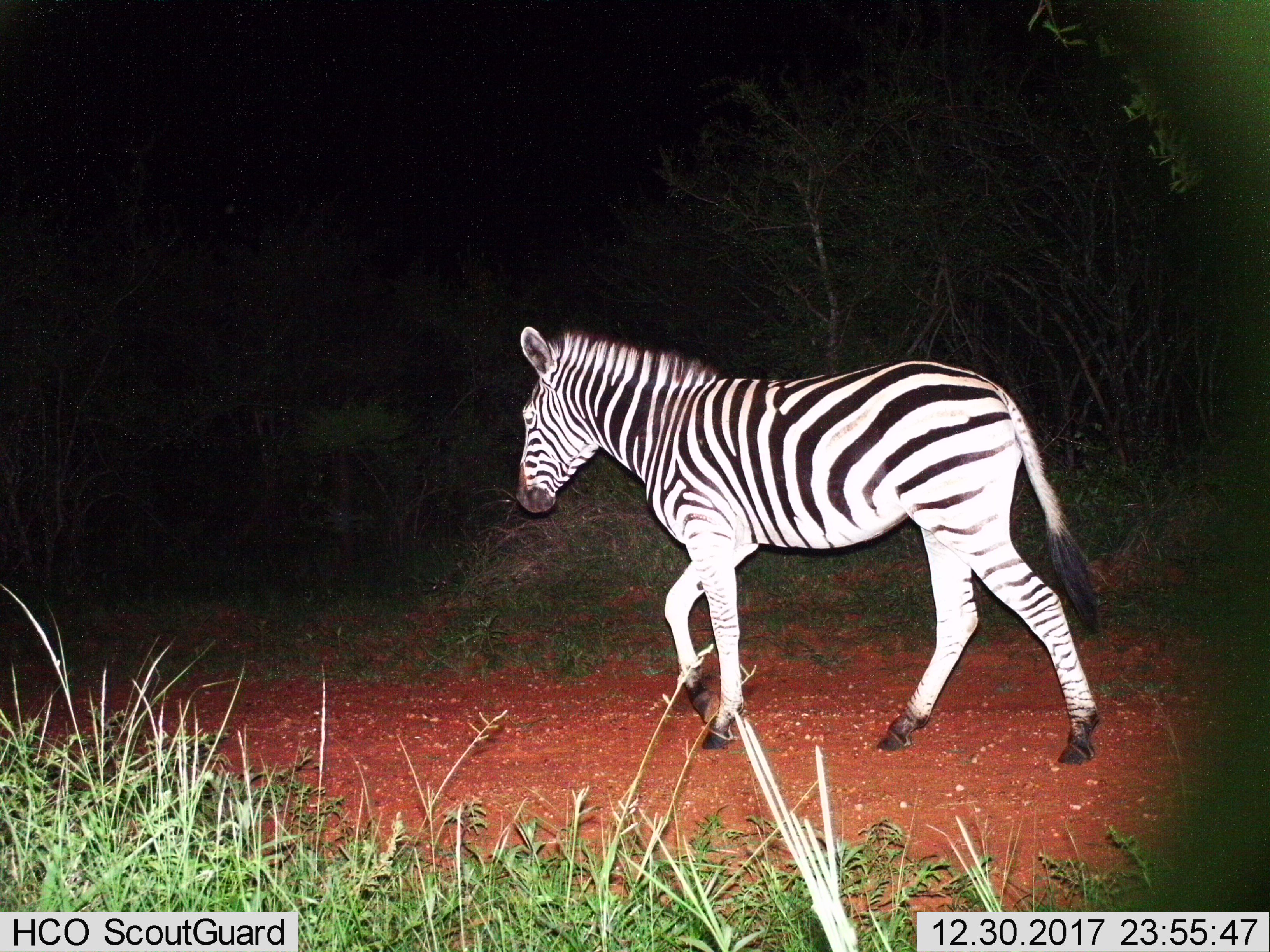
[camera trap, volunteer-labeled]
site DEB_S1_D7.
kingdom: Animalia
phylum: Chordata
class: Mammalia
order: Perissodactyla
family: Equidae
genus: Equus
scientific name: Equus quagga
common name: plains zebra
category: zebraplains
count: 1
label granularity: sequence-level